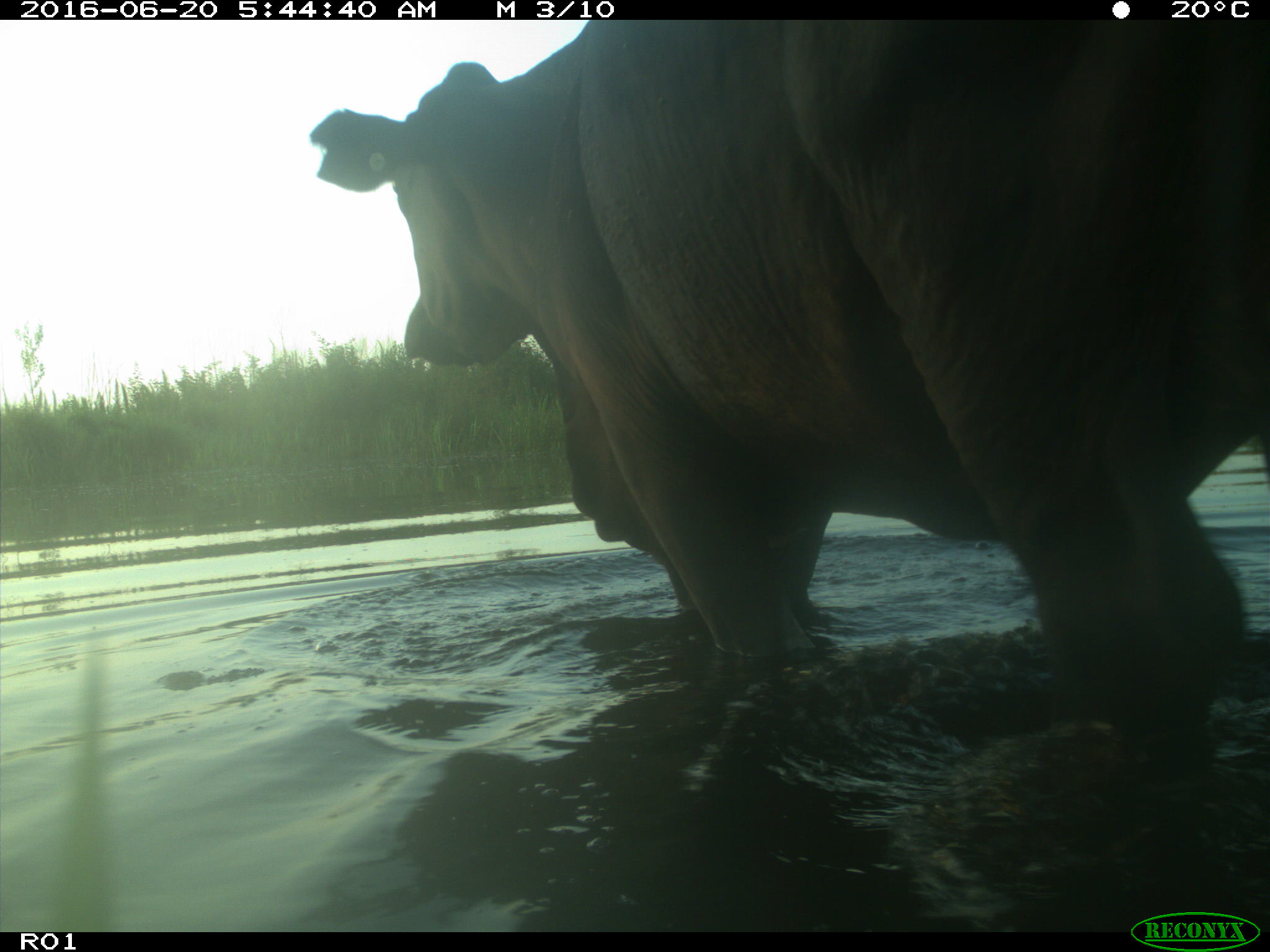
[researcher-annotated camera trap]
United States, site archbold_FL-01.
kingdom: Animalia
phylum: Chordata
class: Mammalia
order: Artiodactyla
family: Bovidae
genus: Bos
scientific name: Bos taurus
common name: domestic cow